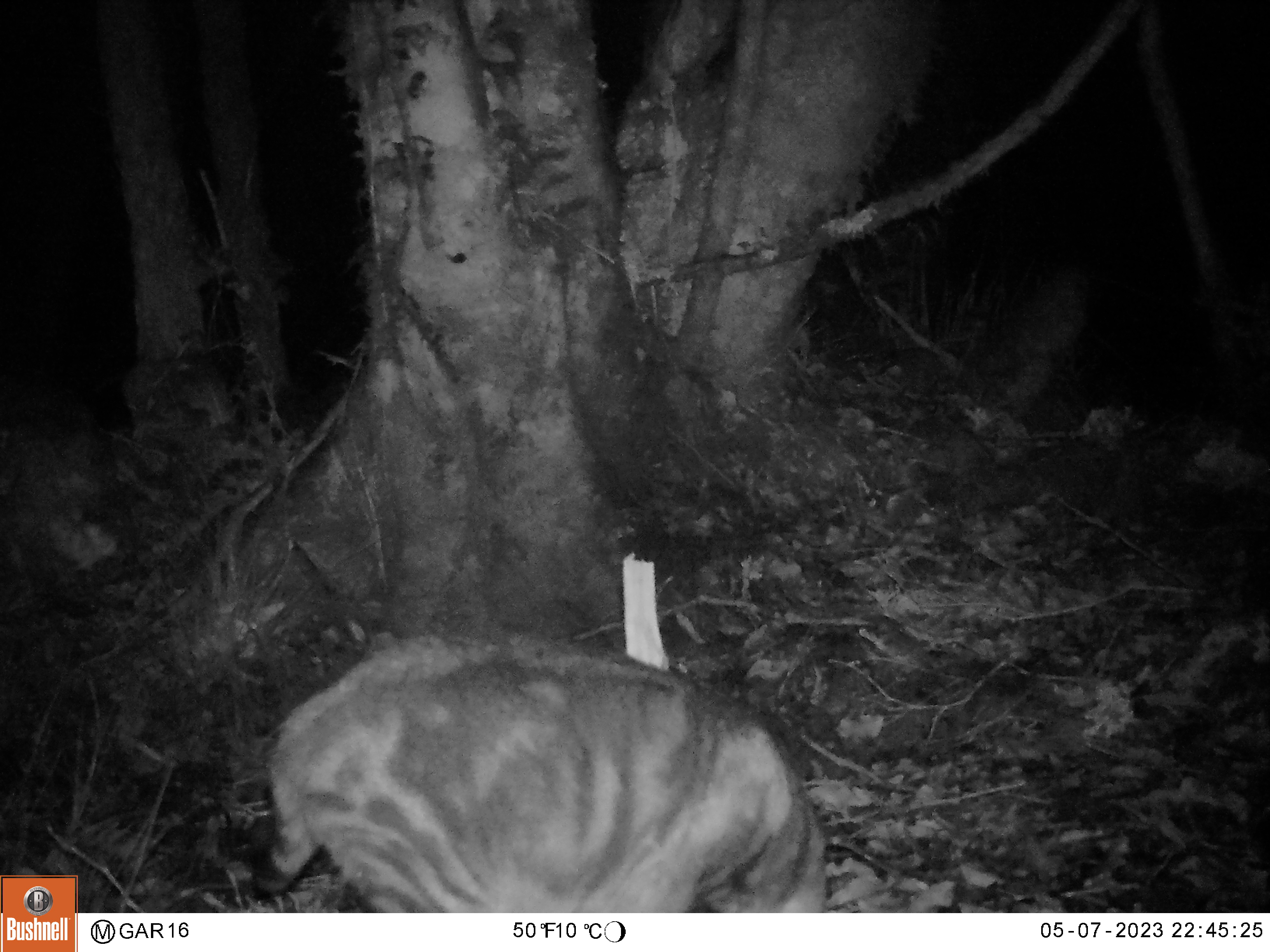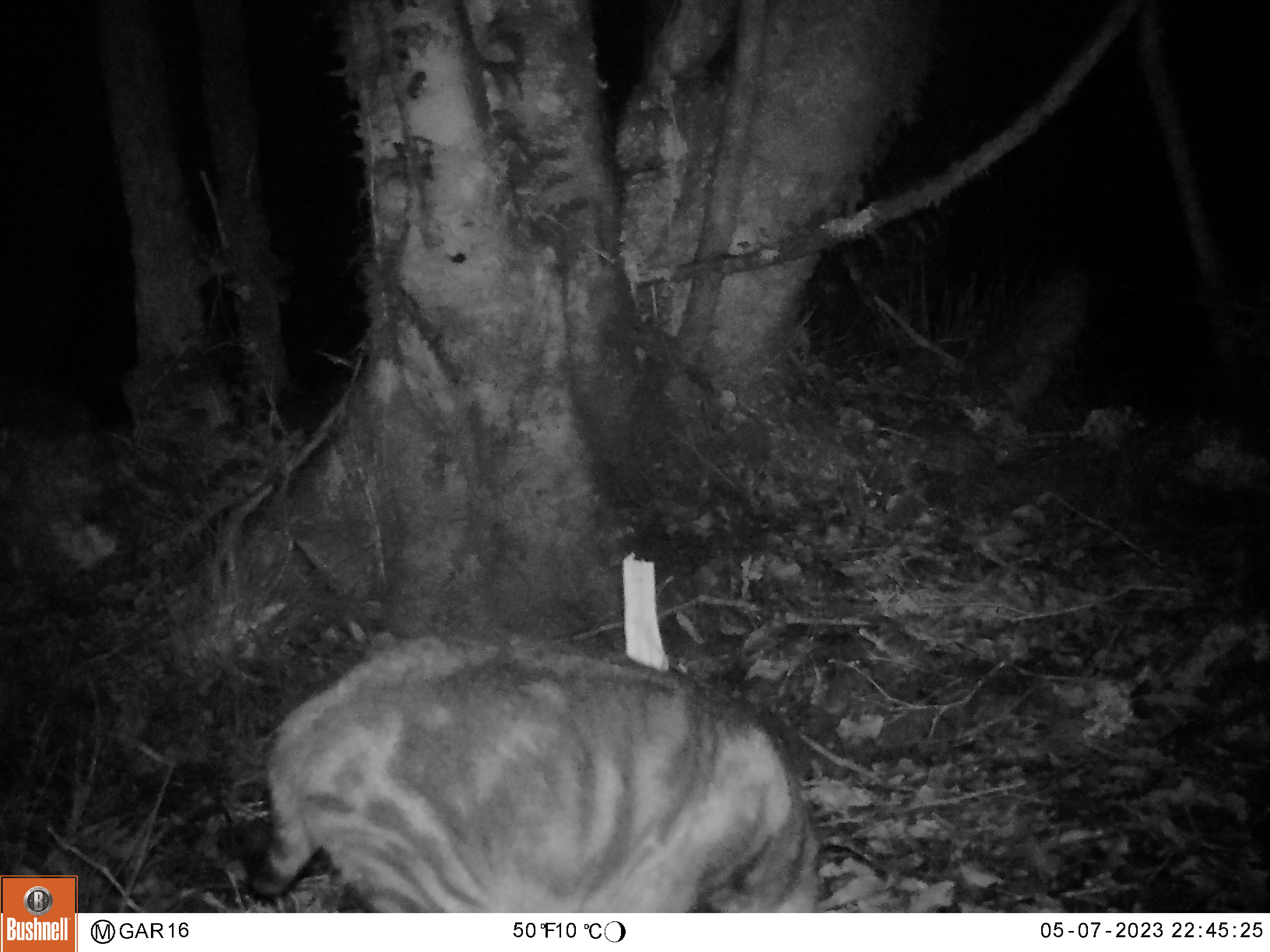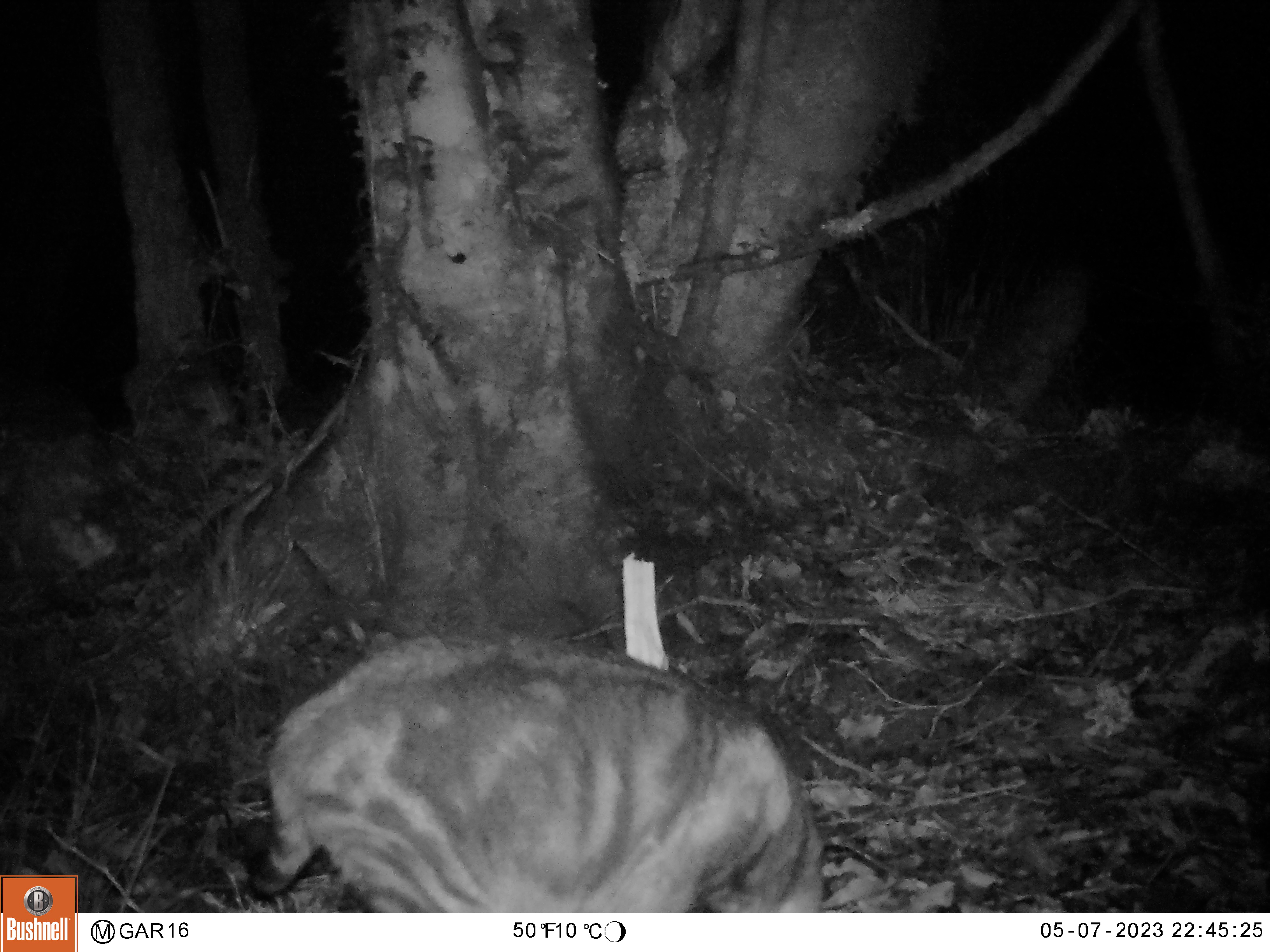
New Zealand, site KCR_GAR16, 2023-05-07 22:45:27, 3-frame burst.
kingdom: Animalia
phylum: Chordata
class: Mammalia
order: Carnivora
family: Felidae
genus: Felis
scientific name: Felis catus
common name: domestic cat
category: cat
Cat (domestic cat) (Felis catus).